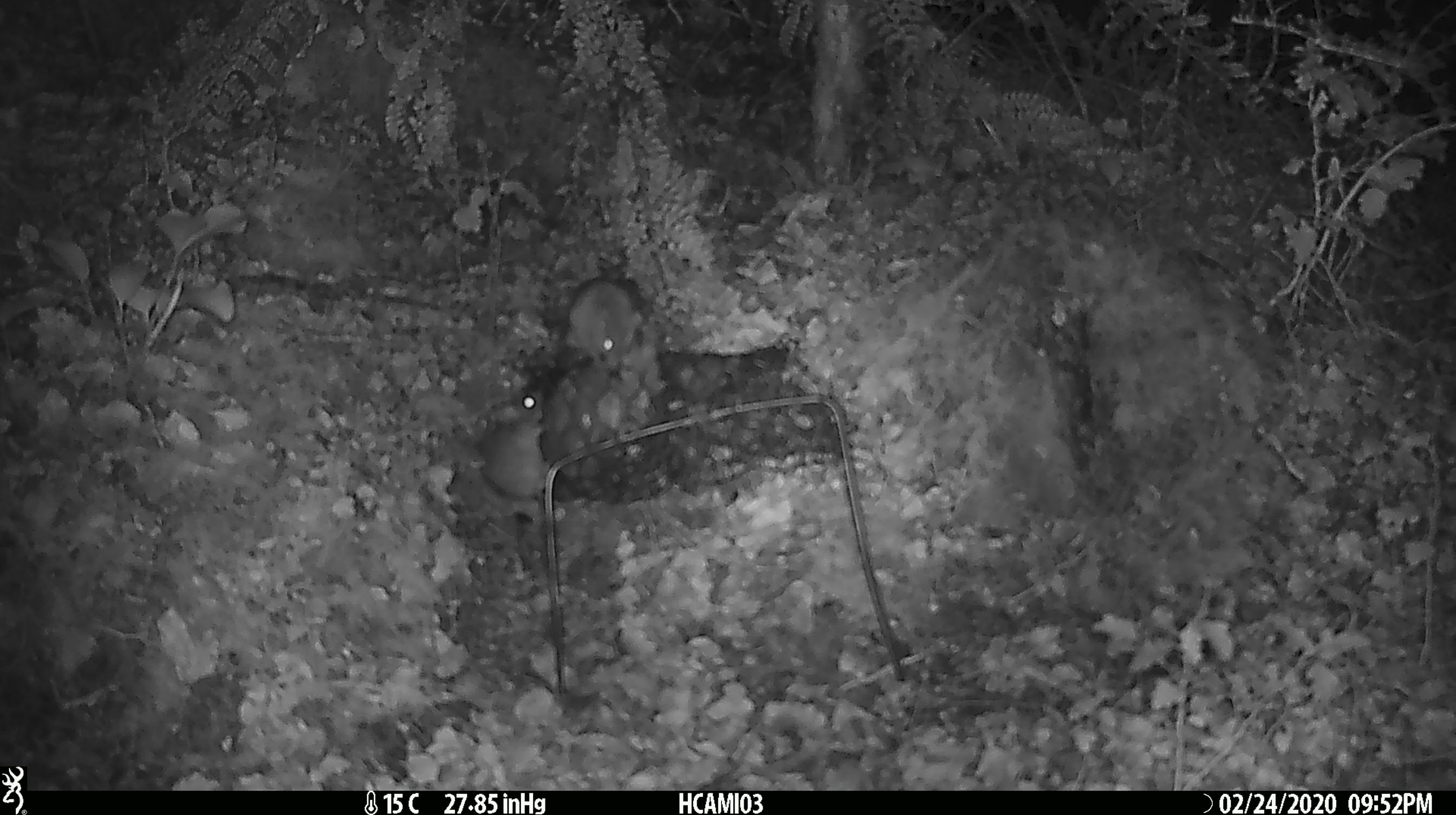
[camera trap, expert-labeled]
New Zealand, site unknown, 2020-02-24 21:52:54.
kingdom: Animalia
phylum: Chordata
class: Mammalia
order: Rodentia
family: Muridae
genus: Mus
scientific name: Mus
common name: mouse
Mouse (Mus).